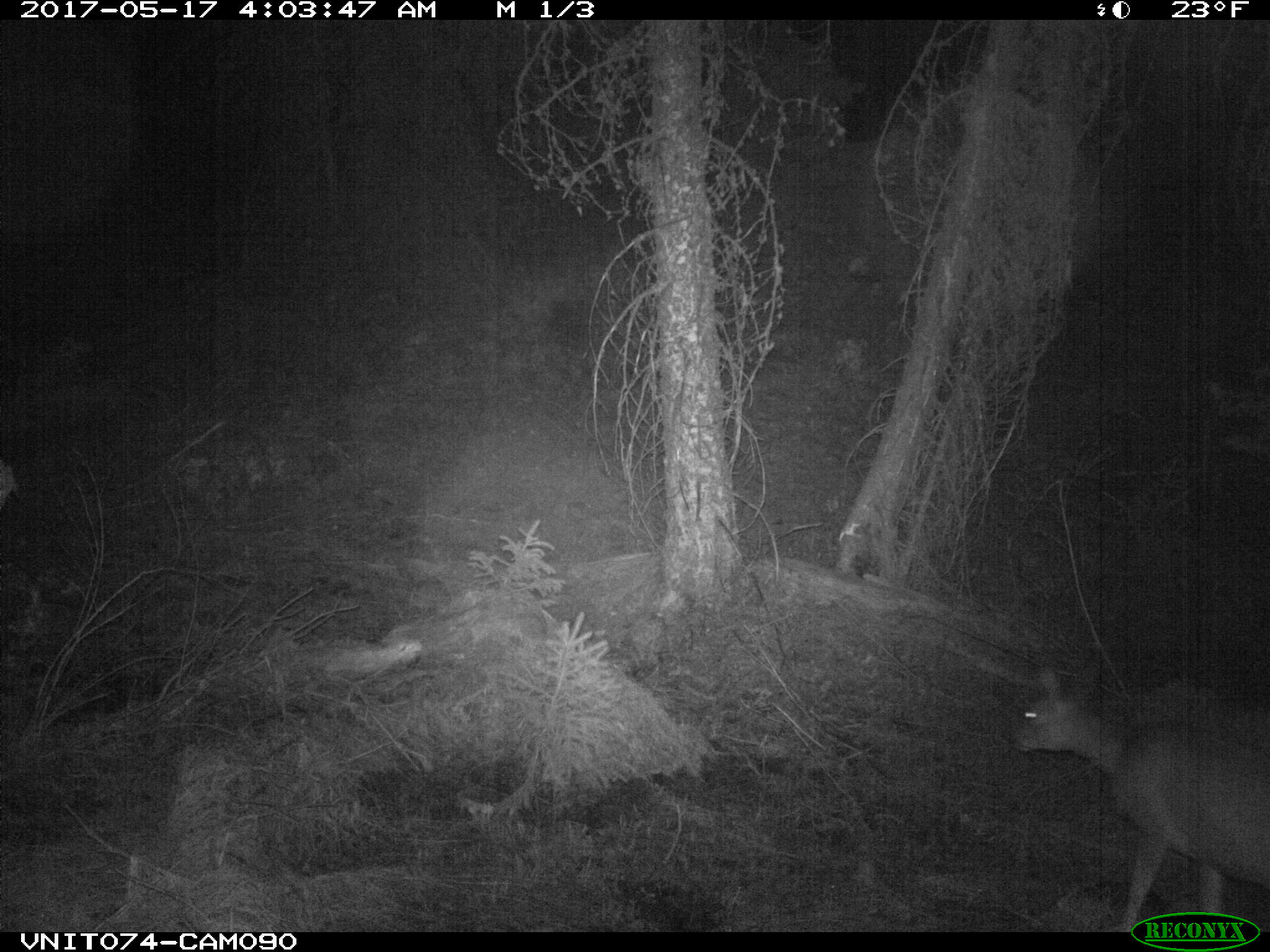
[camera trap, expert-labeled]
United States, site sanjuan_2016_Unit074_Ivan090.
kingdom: Animalia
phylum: Chordata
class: Mammalia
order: Artiodactyla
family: Cervidae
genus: Odocoileus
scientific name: Odocoileus hemionus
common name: mule deer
Odocoileus hemionus (mule deer).